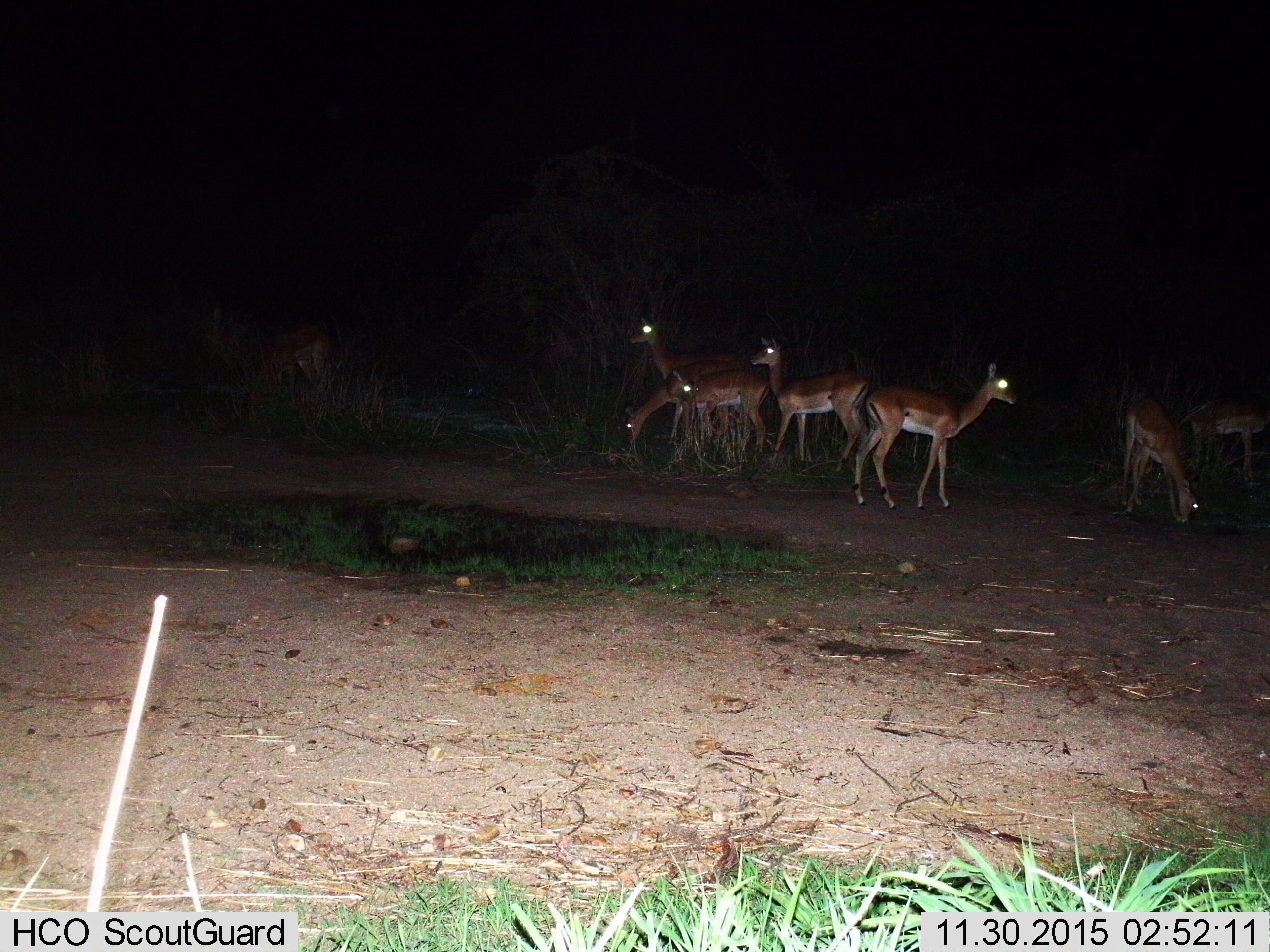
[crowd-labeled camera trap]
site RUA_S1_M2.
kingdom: Animalia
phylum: Chordata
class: Mammalia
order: Artiodactyla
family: Bovidae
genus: Aepyceros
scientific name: Aepyceros melampus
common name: impala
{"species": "impala (Aepyceros melampus)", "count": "8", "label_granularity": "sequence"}